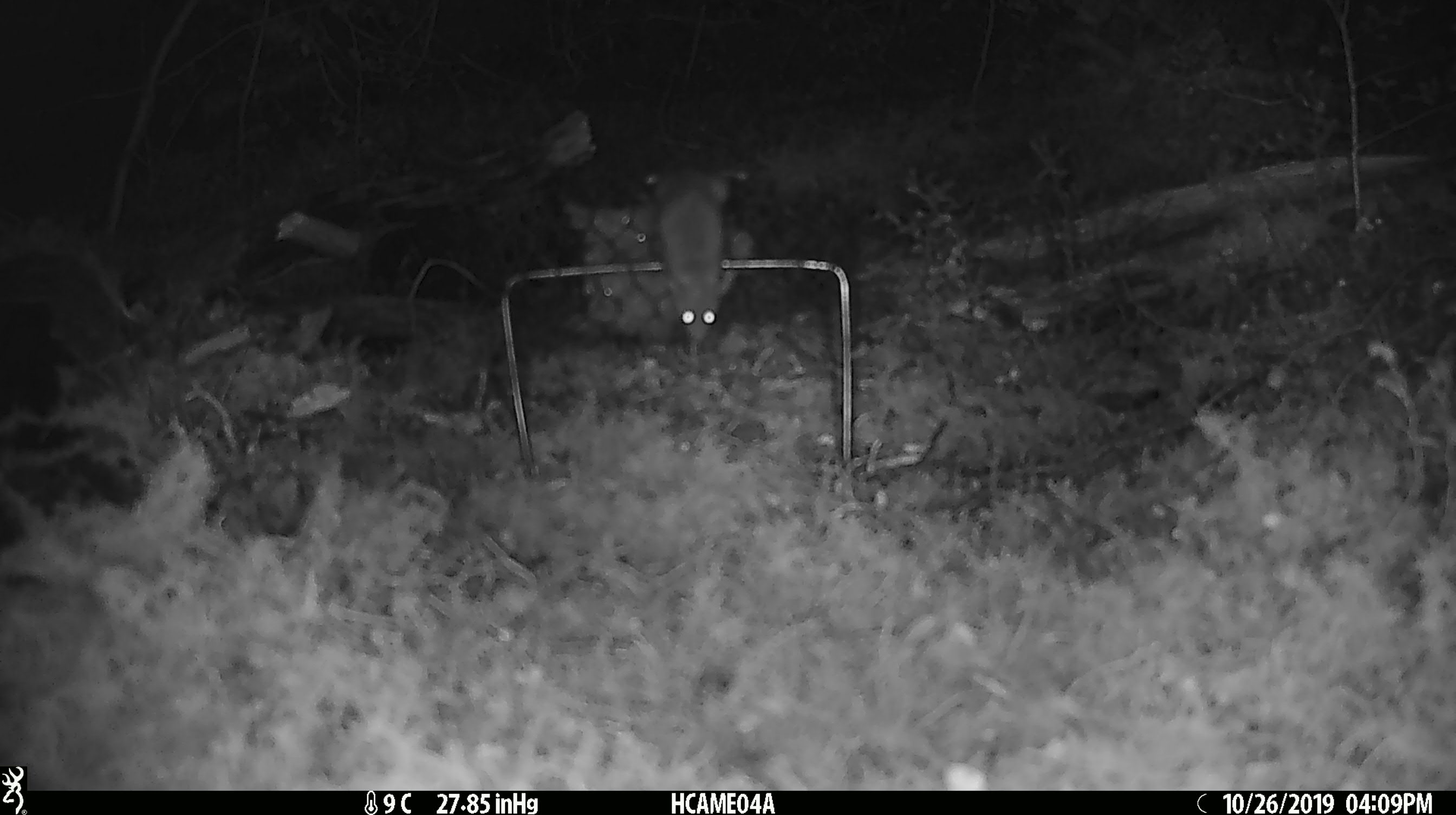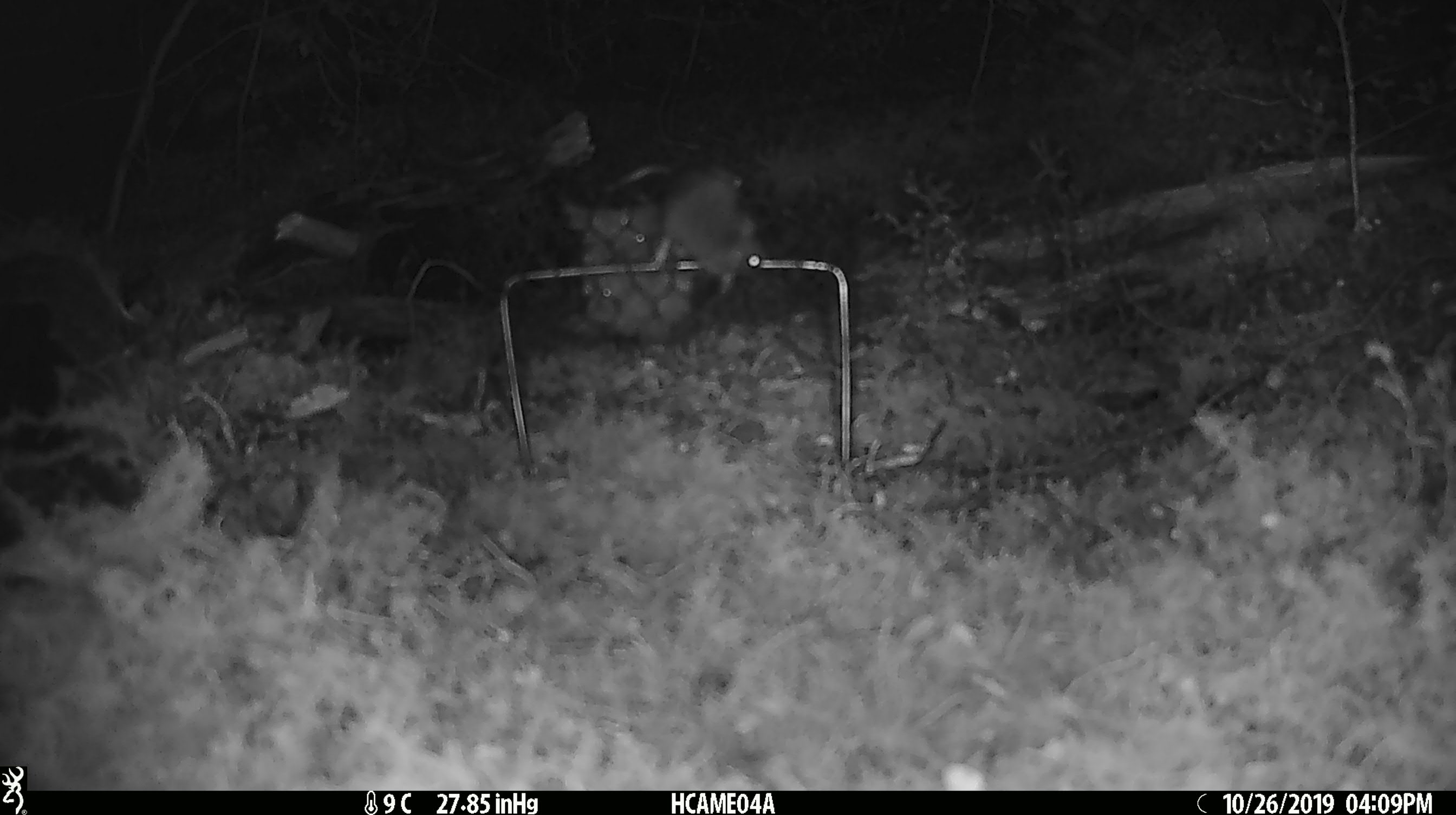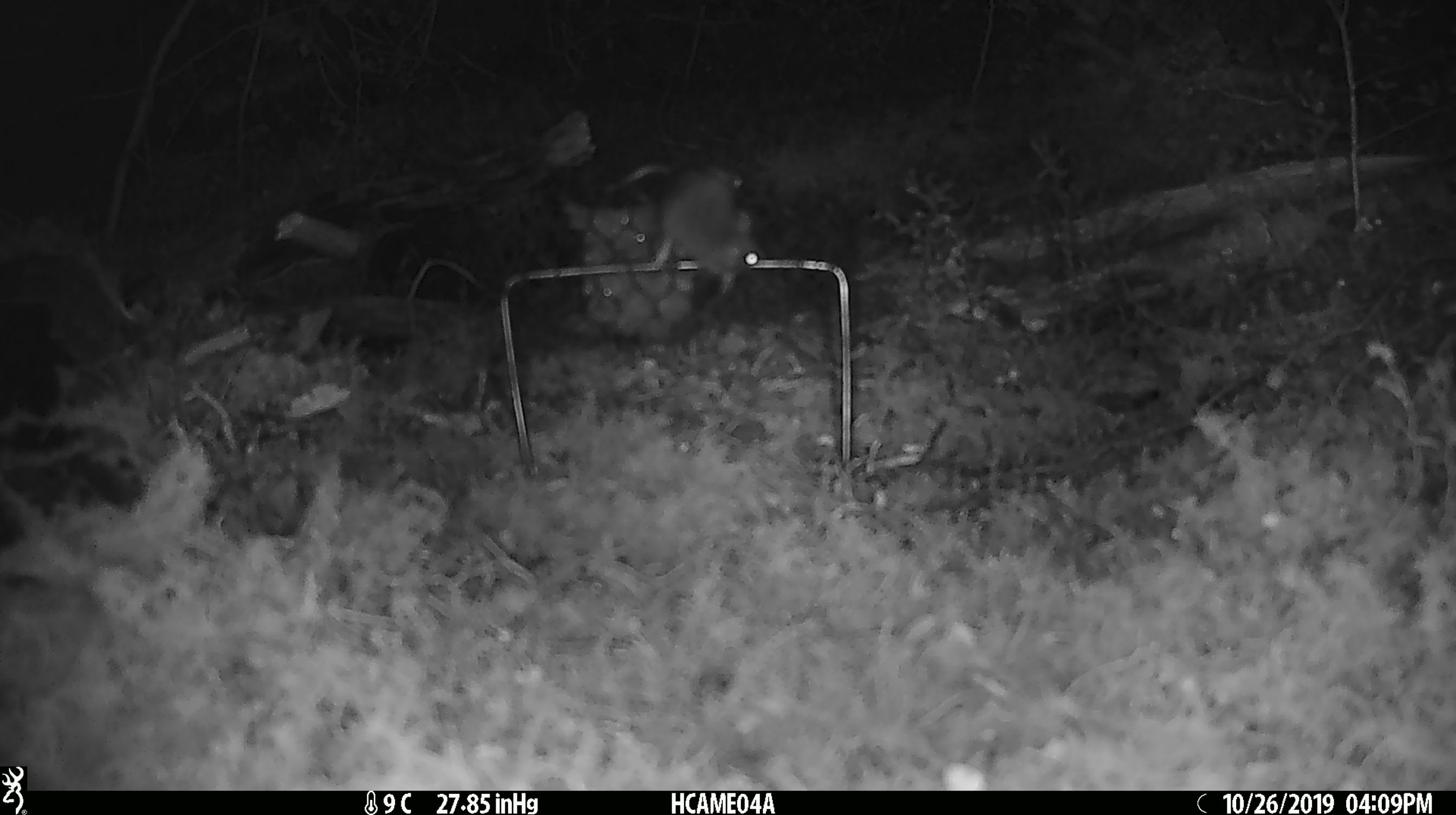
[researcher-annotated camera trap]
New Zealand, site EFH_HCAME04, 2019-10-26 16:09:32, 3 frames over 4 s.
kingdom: Animalia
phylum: Chordata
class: Mammalia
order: Rodentia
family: Muridae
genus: Mus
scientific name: Mus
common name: mouse